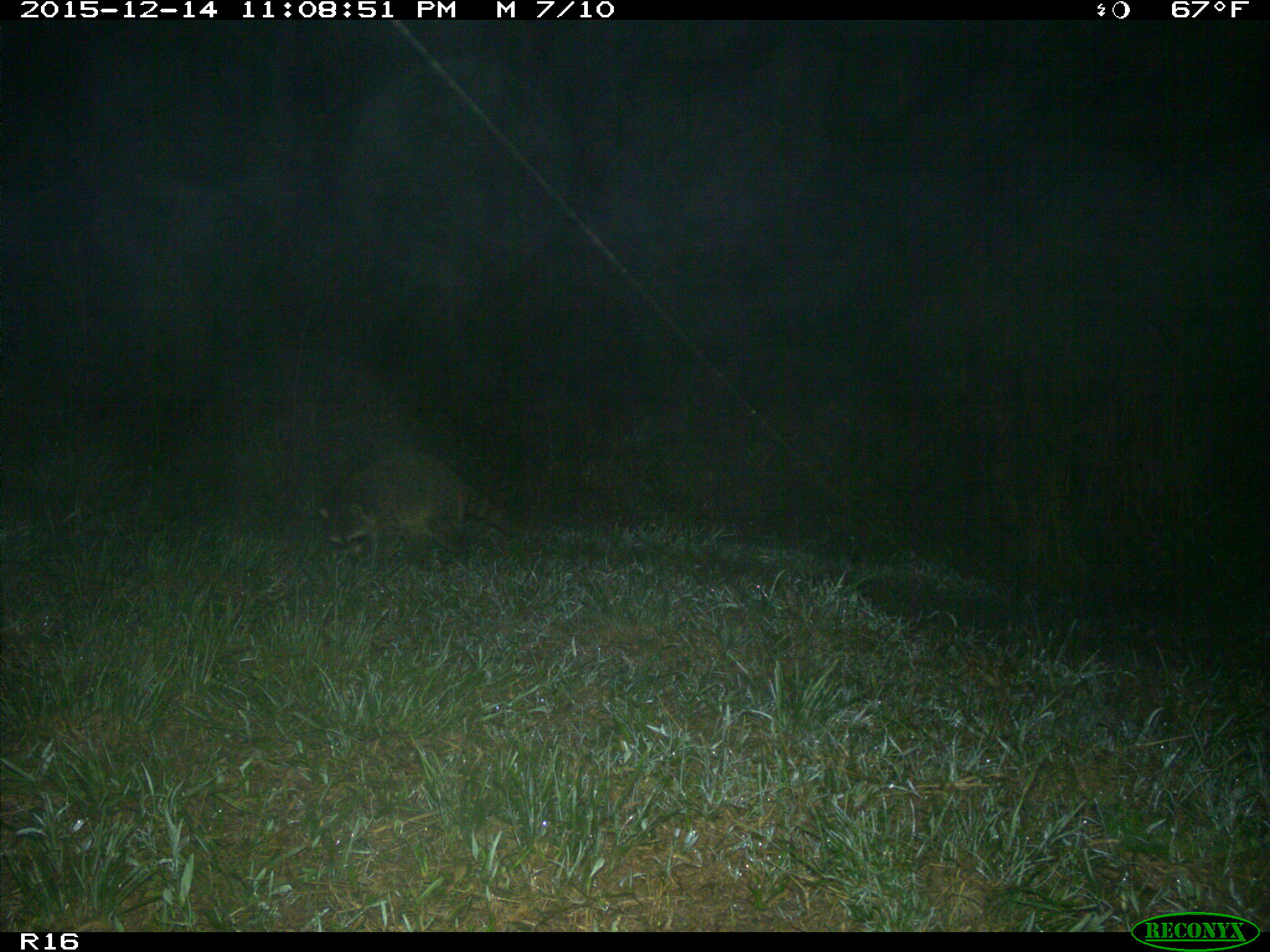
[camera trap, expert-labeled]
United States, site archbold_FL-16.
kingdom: Animalia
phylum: Chordata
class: Mammalia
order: Carnivora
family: Procyonidae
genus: Procyon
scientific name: Procyon lotor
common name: common raccoon